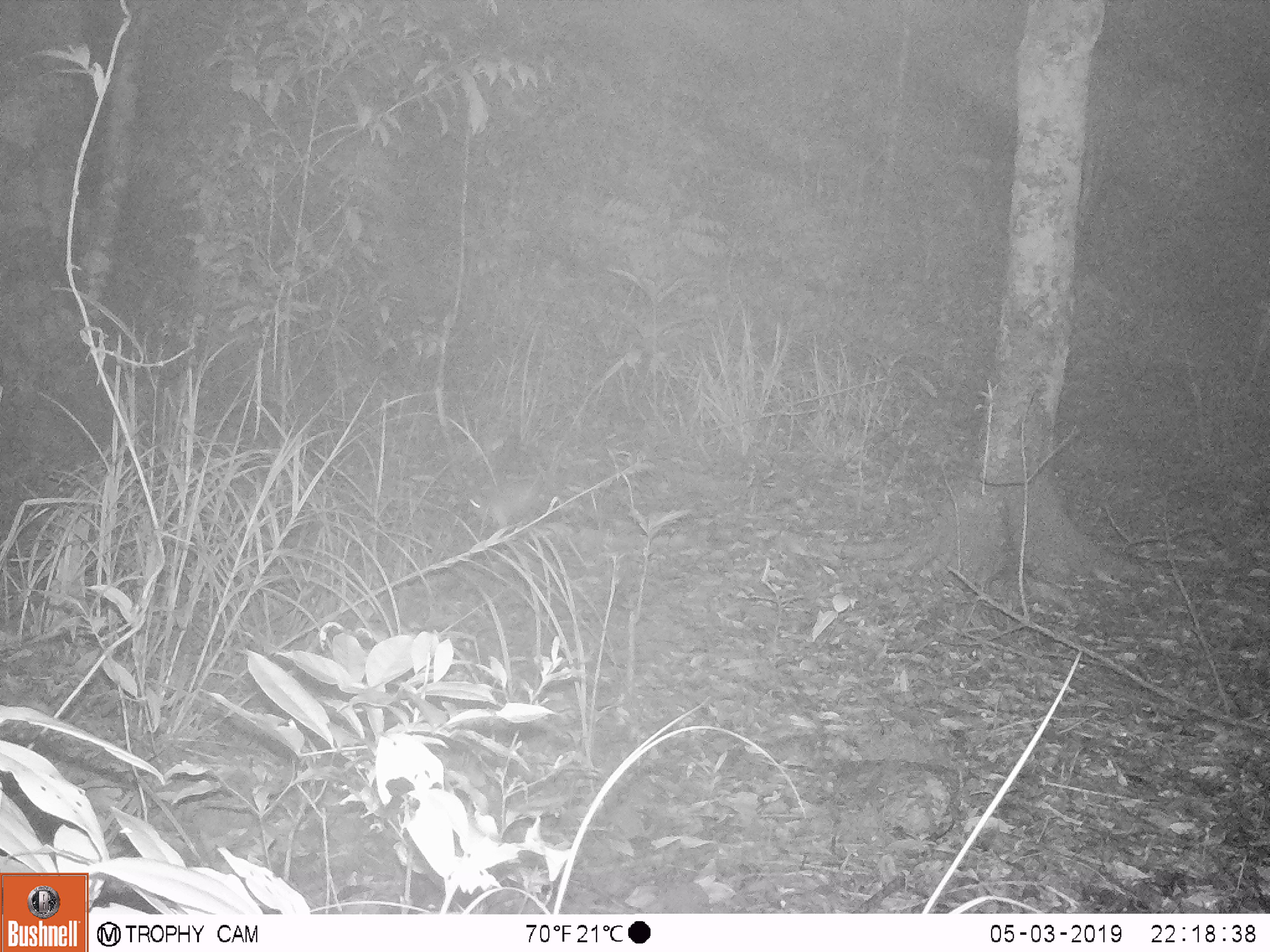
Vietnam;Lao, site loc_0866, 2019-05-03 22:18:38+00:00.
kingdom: Animalia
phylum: Chordata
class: Mammalia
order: Rodentia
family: Muridae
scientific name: Muridae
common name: old-world mice and rats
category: unidentified murid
Unidentified murid (old-world mice and rats) (Muridae). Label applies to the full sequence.